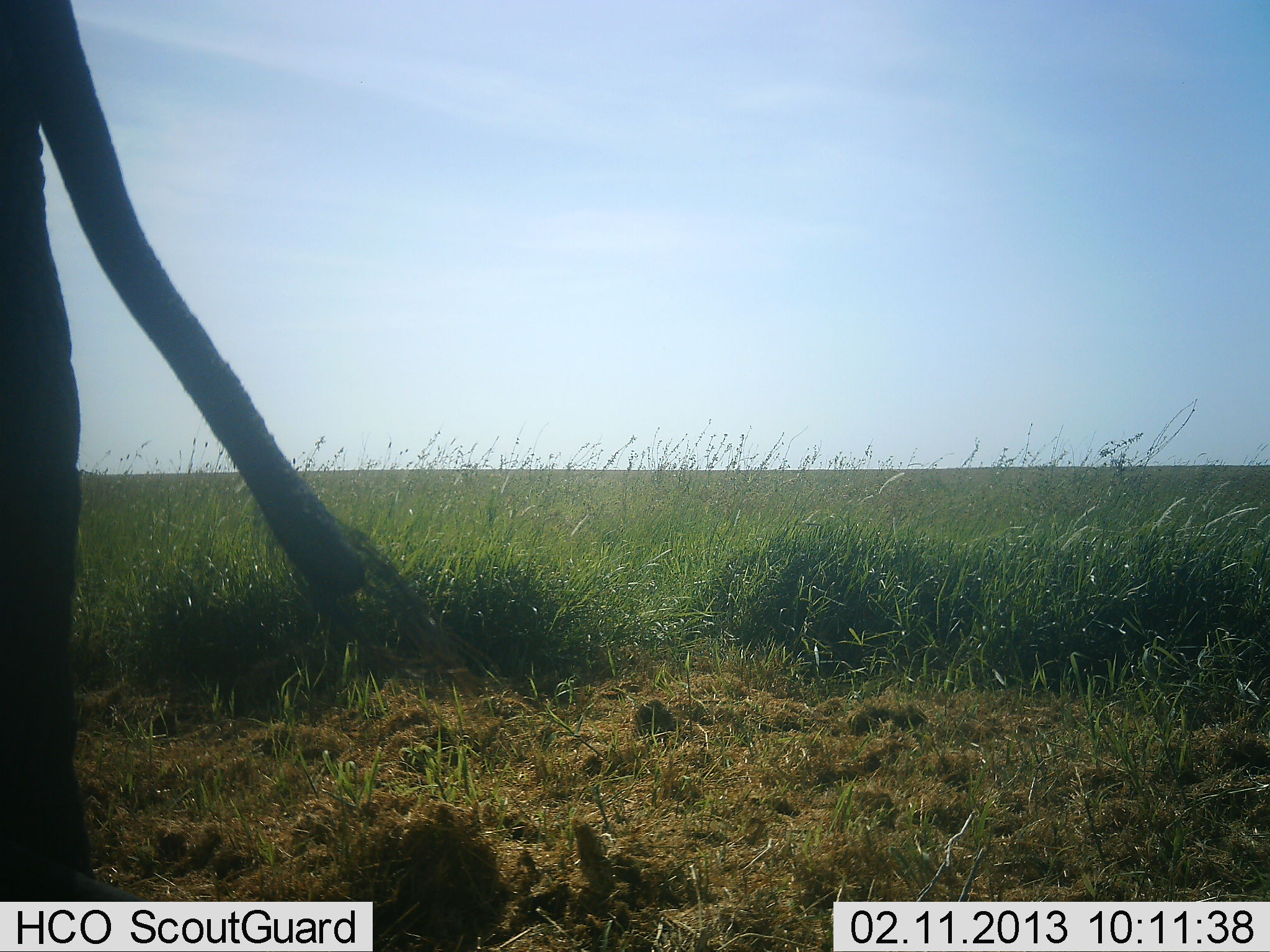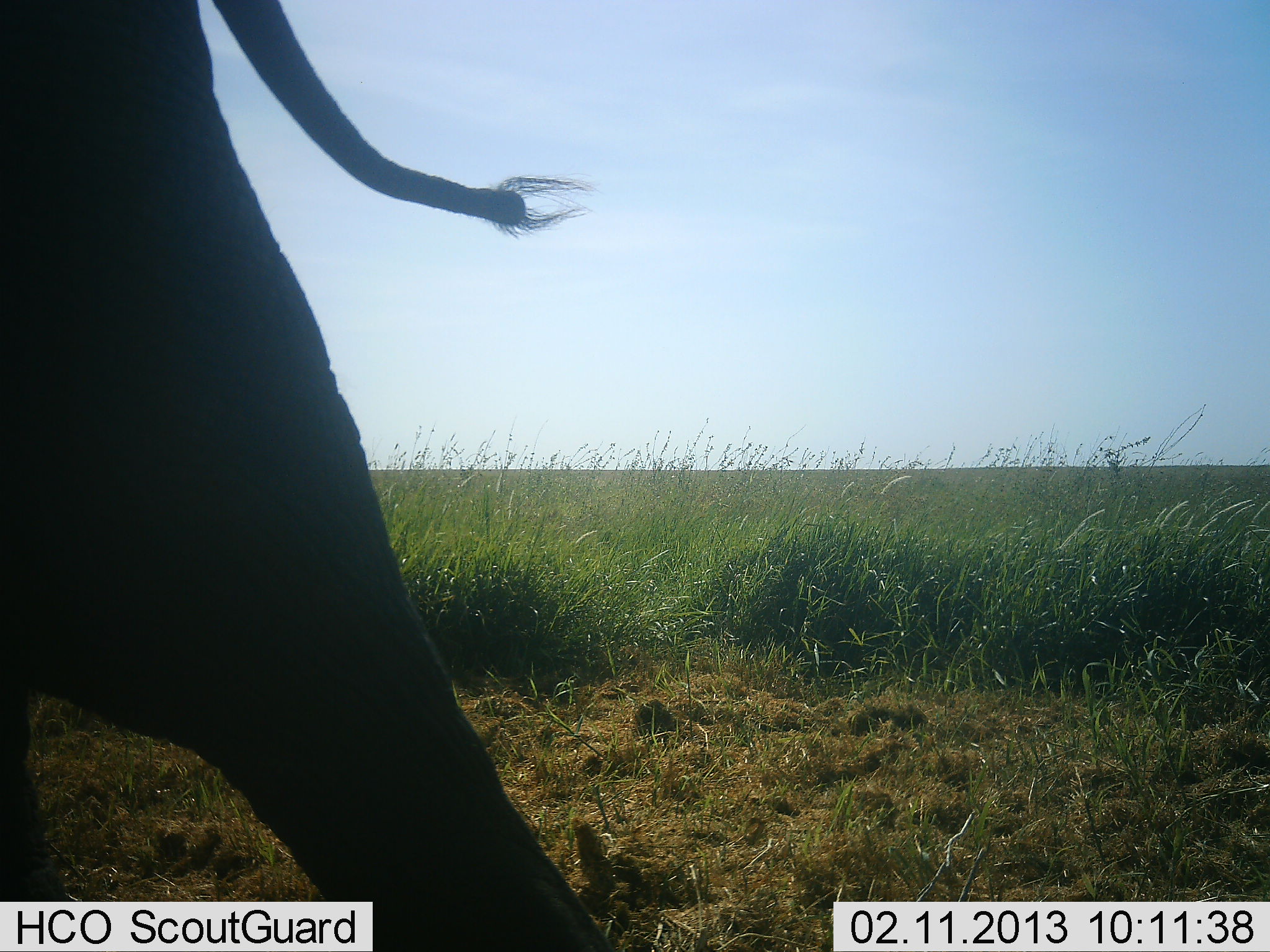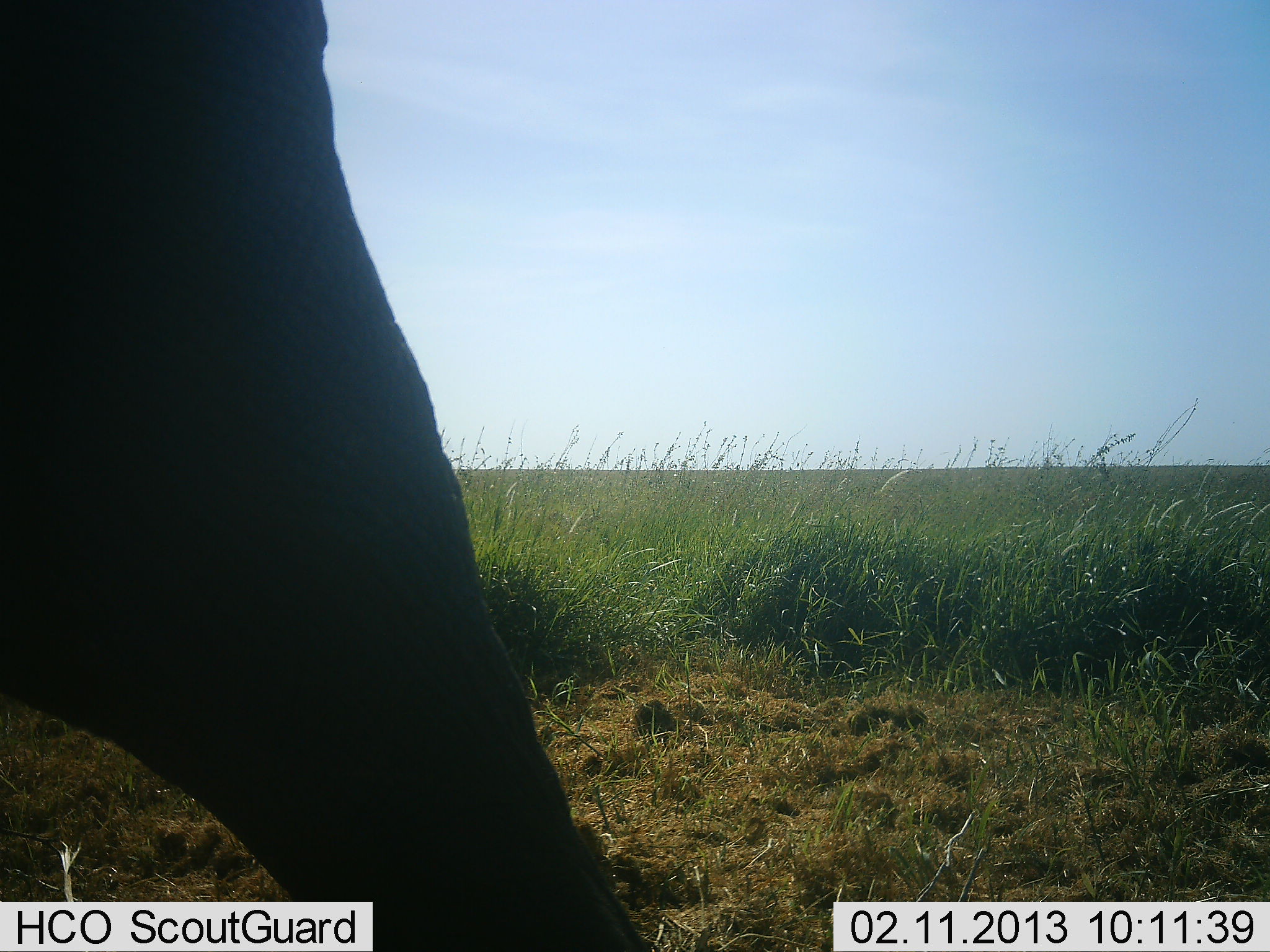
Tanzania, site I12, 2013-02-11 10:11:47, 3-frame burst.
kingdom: Animalia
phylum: Chordata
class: Mammalia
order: Proboscidea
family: Elephantidae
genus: Loxodonta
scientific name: Loxodonta africana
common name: african bush elephant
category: elephant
Elephant (african bush elephant) (Loxodonta africana), count 1. Behavior (volunteer vote fractions): standing 11%, resting 0%, moving 89%, interacting 0%. Young present (vote fraction): 0%. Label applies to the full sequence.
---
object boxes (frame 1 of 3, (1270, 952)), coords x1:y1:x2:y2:
animal: 0:0:496:901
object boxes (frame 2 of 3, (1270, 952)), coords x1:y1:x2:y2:
animal: 1:1:630:952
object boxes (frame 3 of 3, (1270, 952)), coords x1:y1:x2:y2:
animal: 3:1:651:952